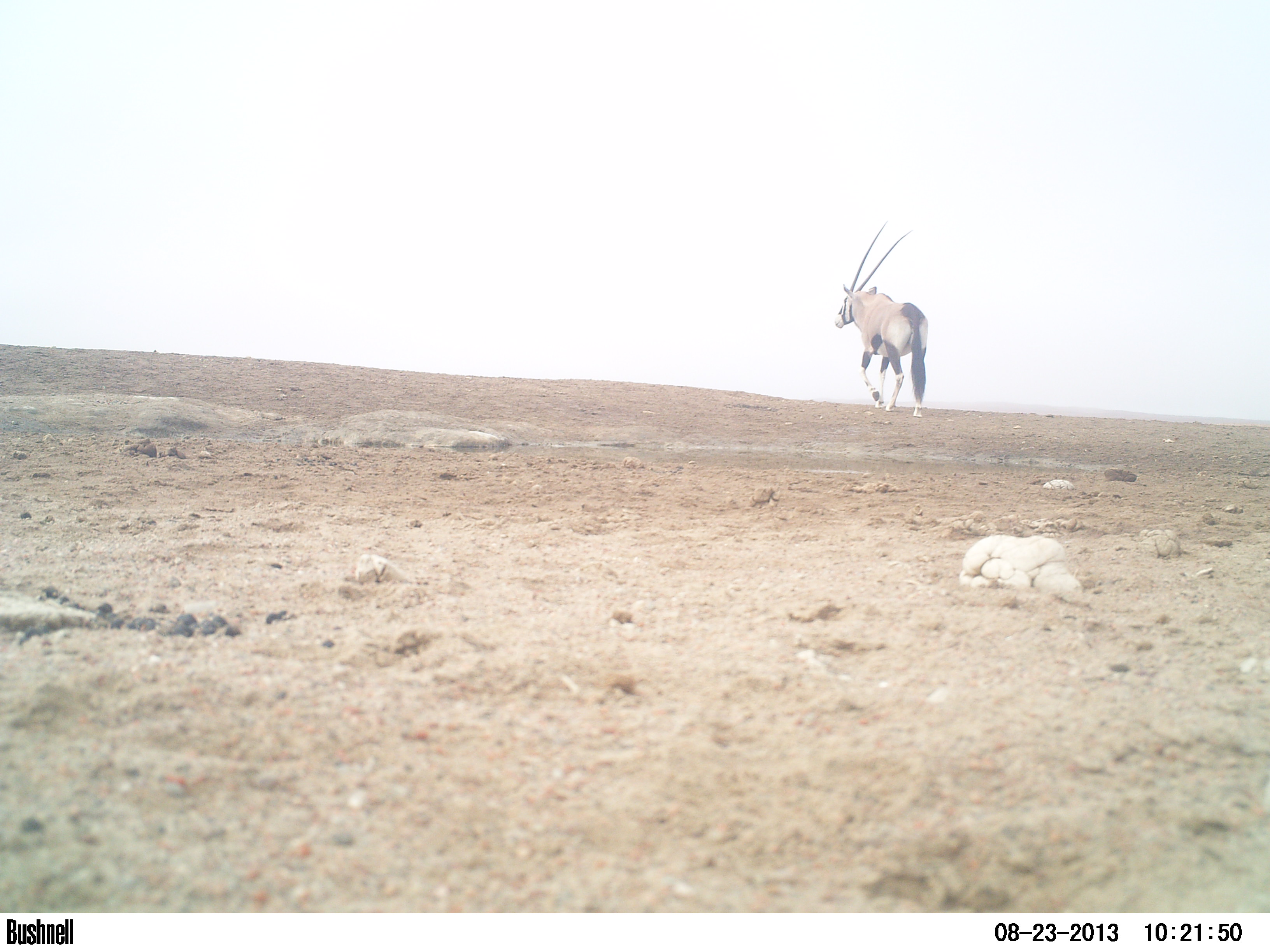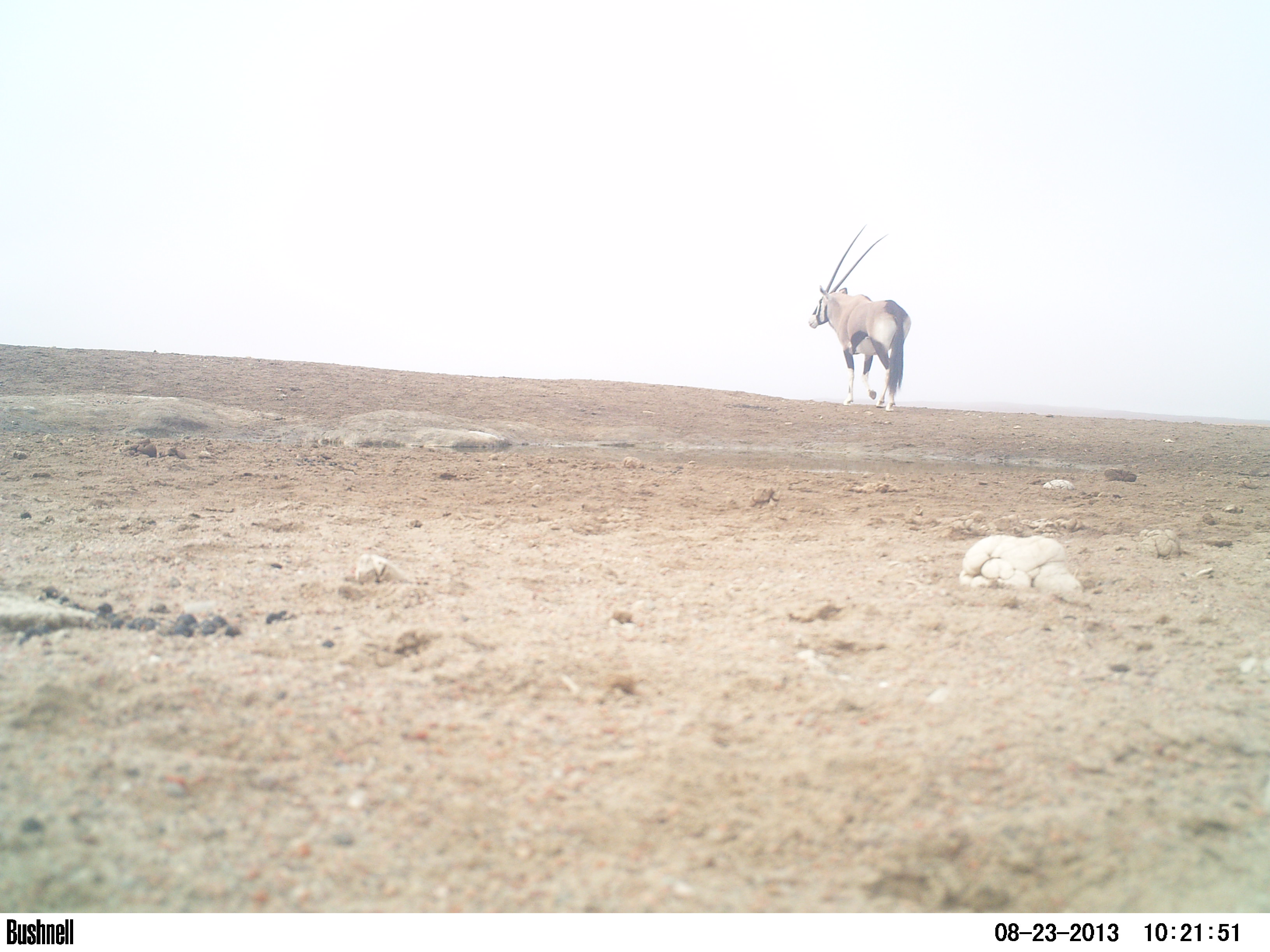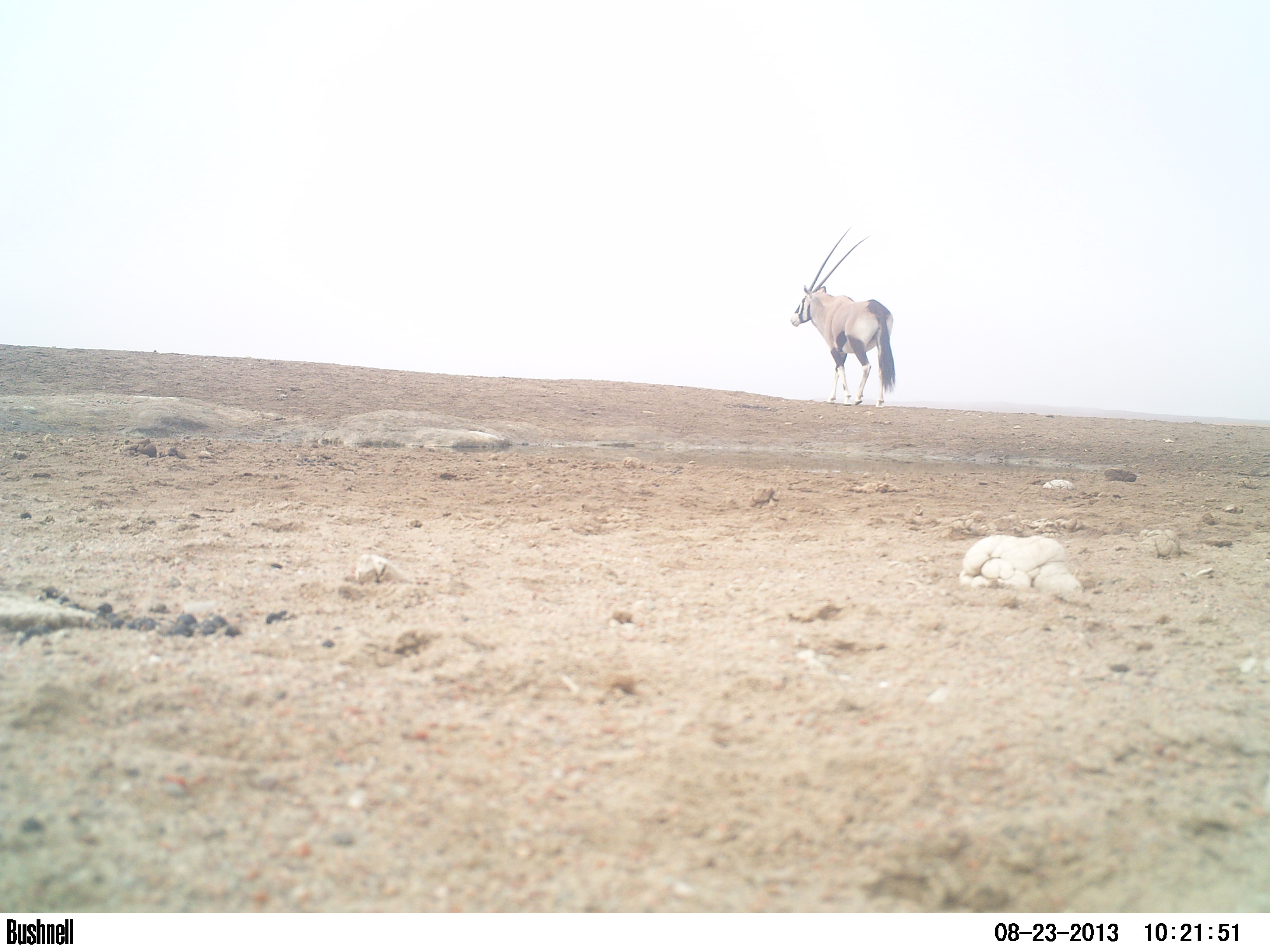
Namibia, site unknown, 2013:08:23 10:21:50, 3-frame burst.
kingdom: Animalia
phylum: Chordata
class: Mammalia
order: Artiodactyla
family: Bovidae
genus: Oryx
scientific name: Oryx gazella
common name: gemsbok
Oryx gazella (gemsbok).